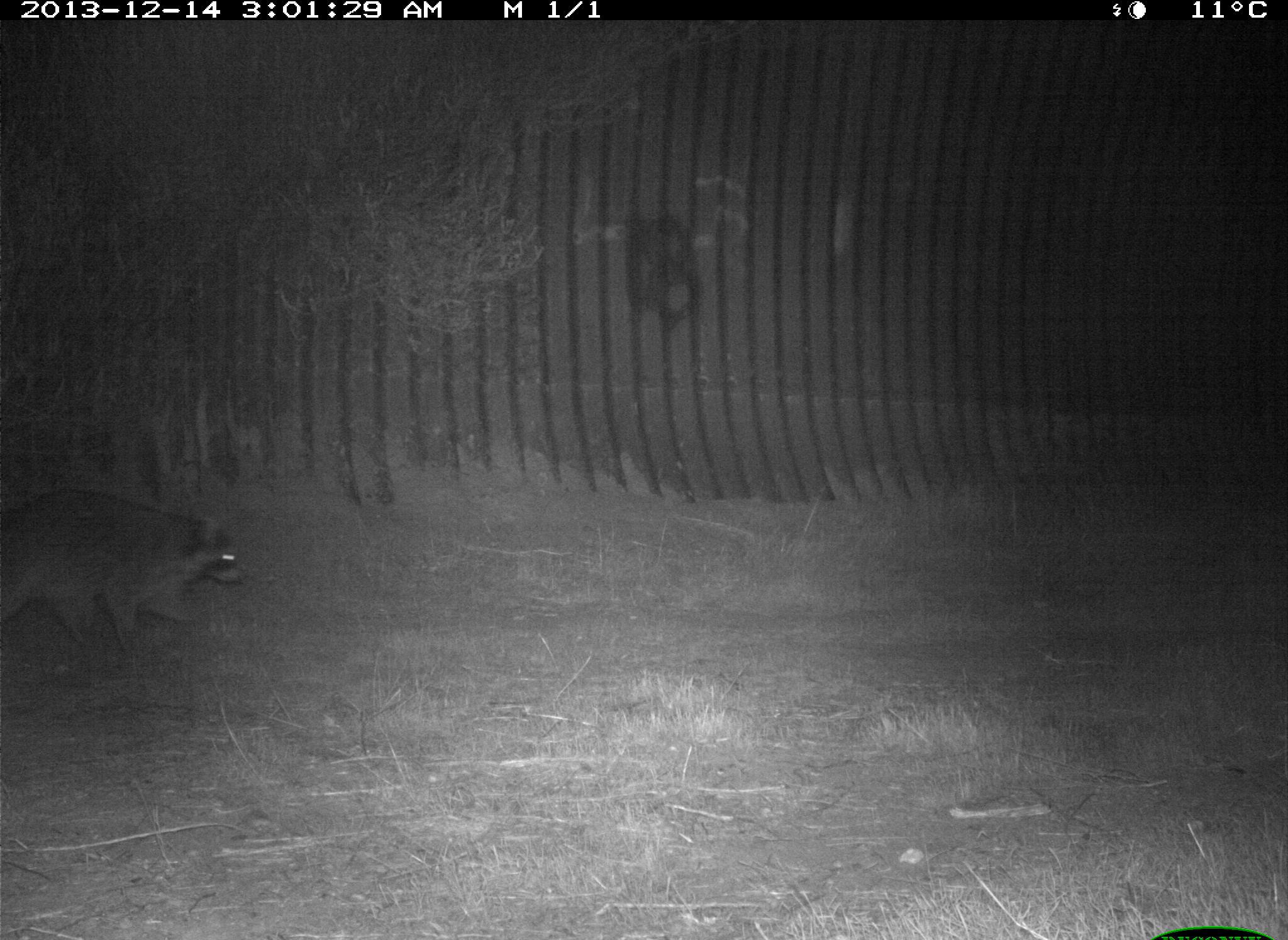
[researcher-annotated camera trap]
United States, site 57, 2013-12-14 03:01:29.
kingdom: Animalia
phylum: Chordata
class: Mammalia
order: Carnivora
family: Procyonidae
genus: Procyon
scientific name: Procyon lotor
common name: raccoon